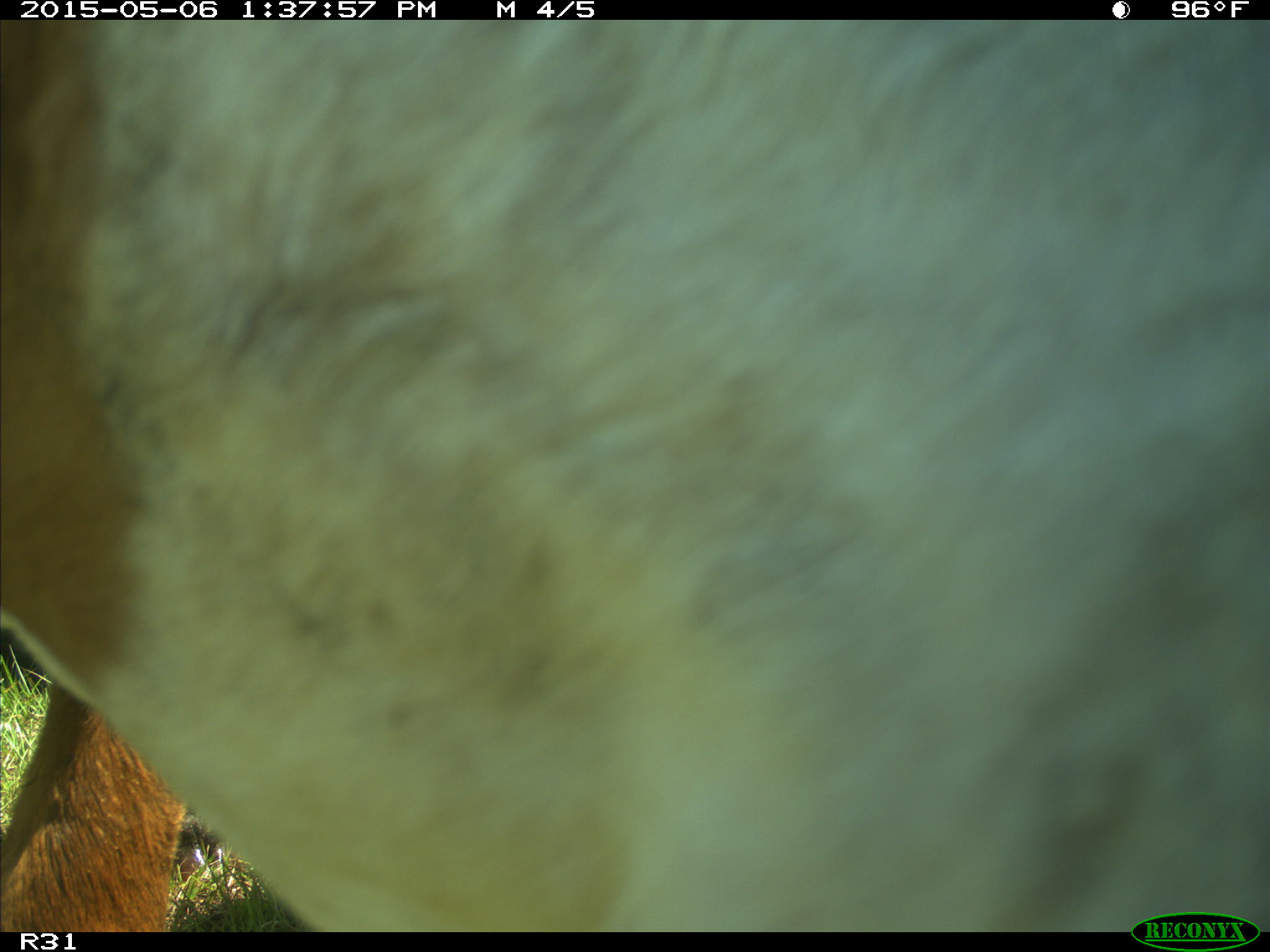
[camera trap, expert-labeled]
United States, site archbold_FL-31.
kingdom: Animalia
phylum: Chordata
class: Mammalia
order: Artiodactyla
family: Bovidae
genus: Bos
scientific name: Bos taurus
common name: domestic cow